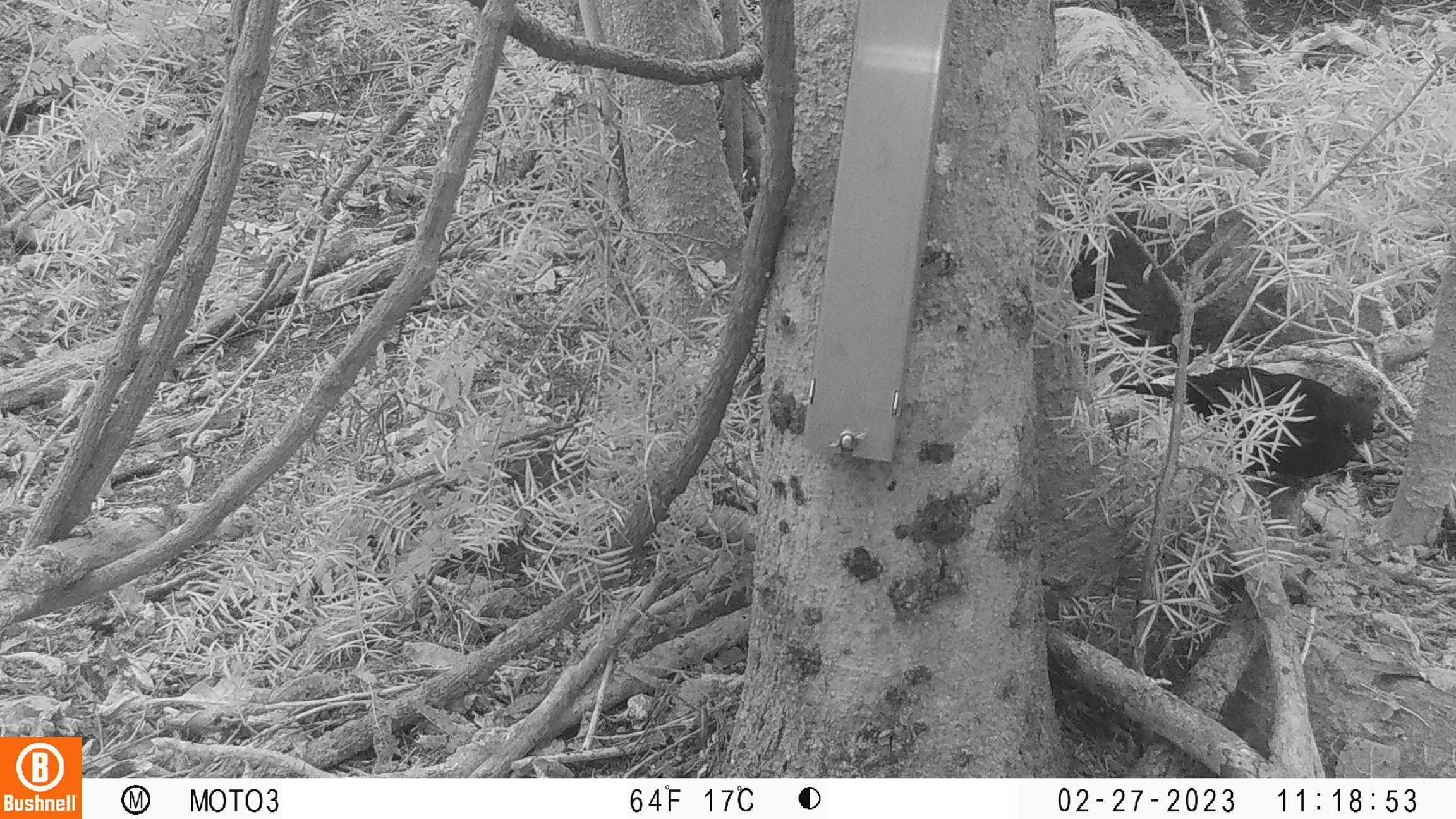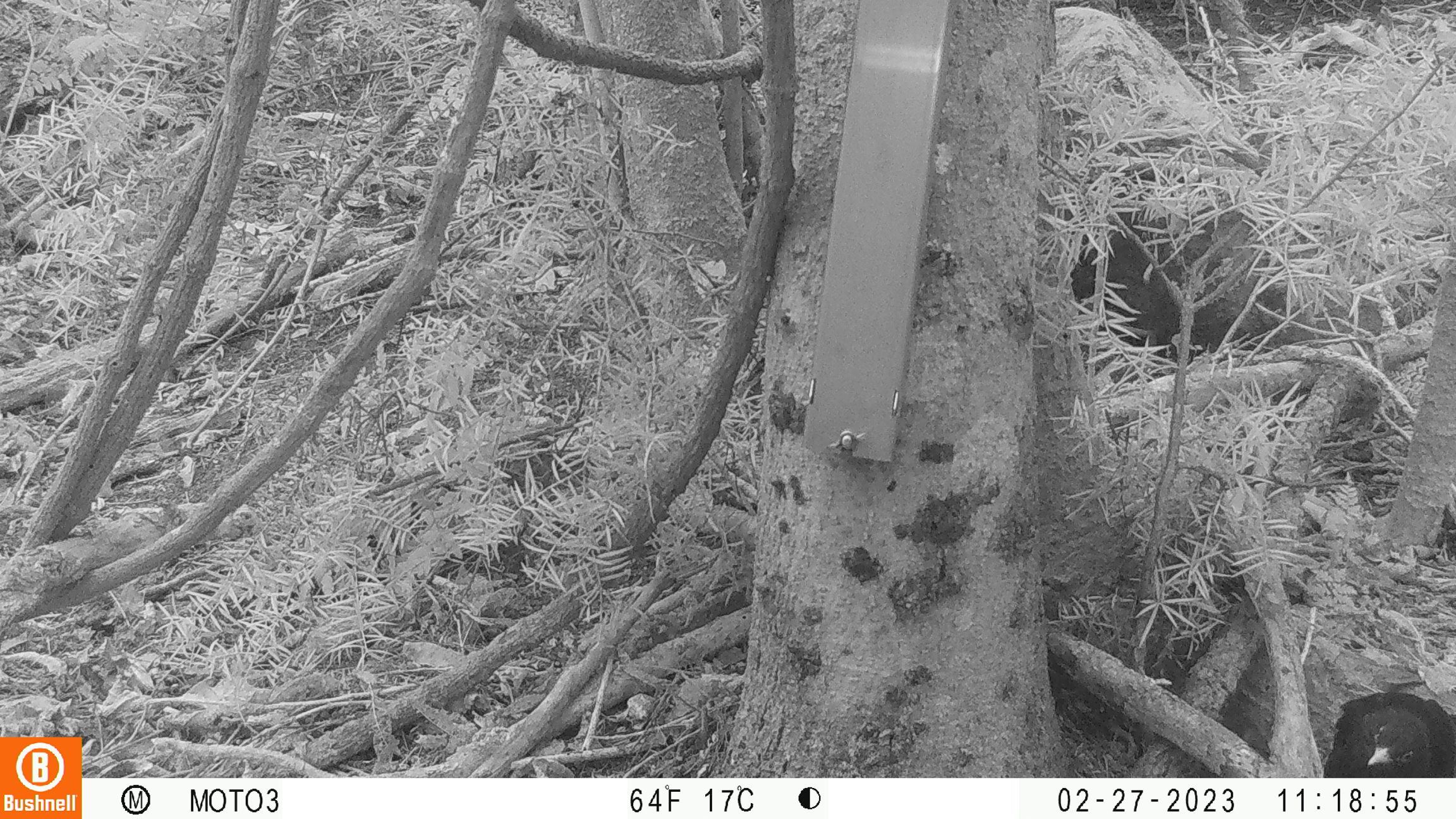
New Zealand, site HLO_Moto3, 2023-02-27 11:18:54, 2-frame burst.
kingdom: Animalia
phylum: Chordata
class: Aves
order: Passeriformes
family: Turdidae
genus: Turdus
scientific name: Turdus merula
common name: eurasian blackbird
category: blackbird